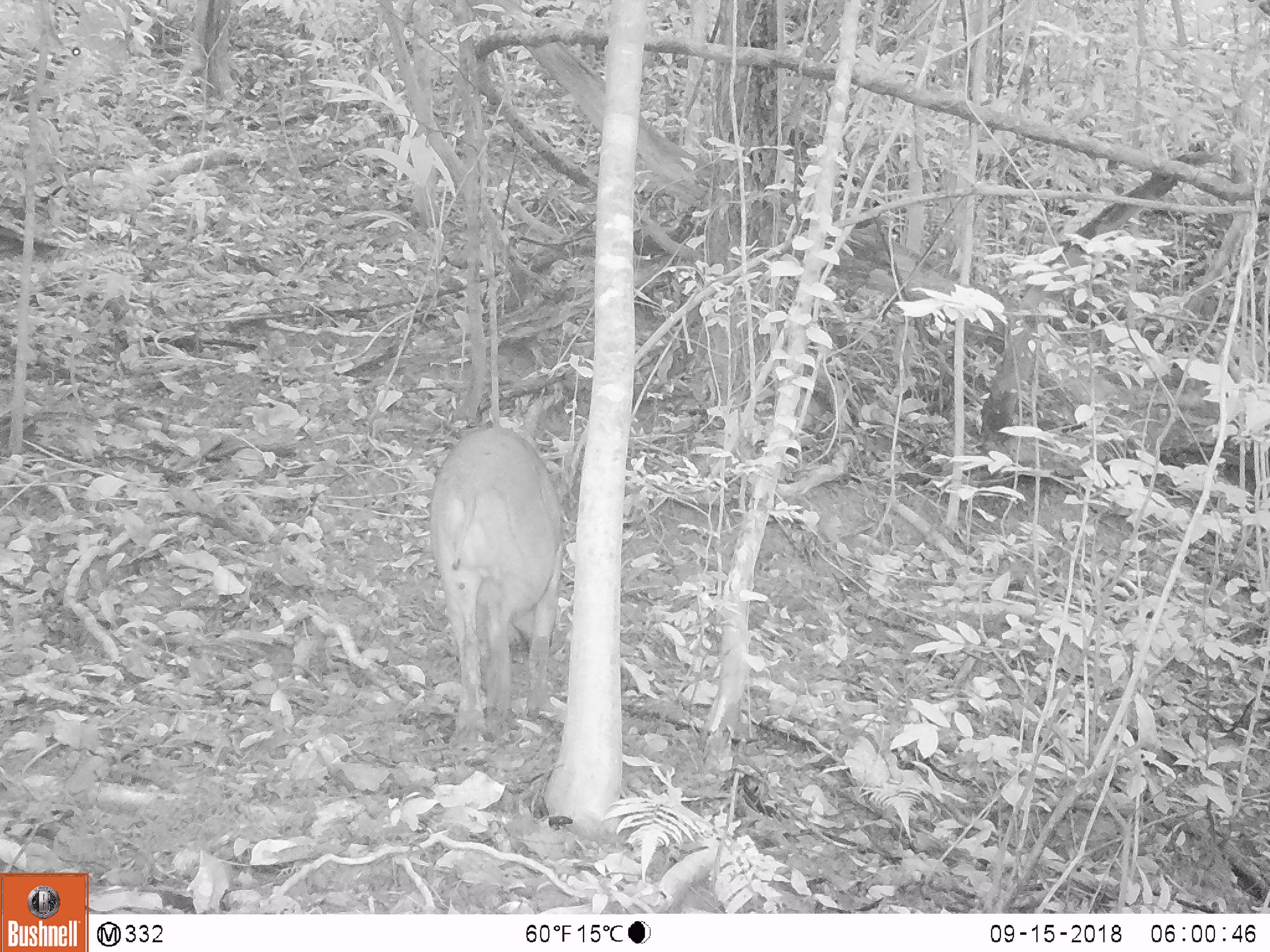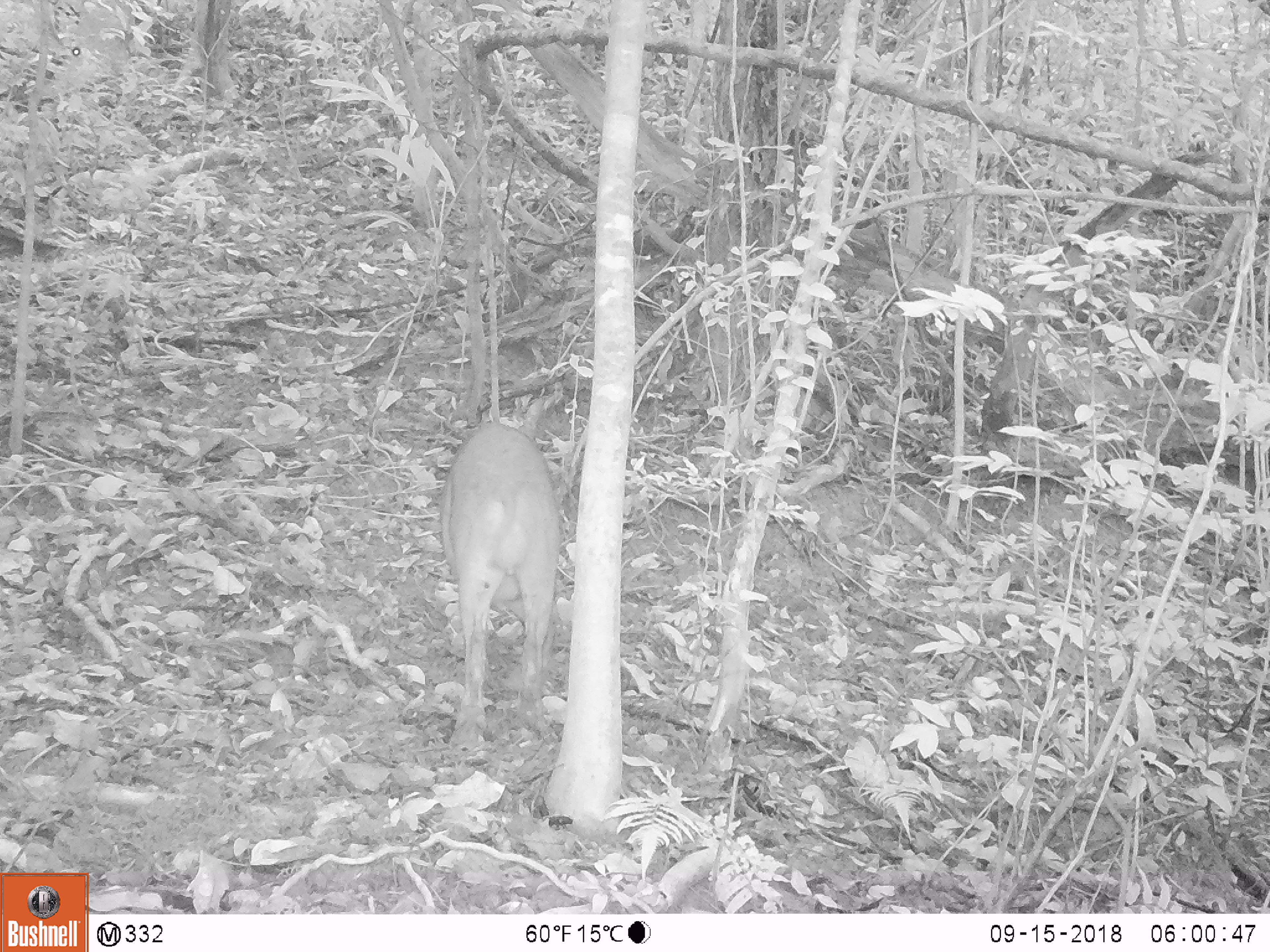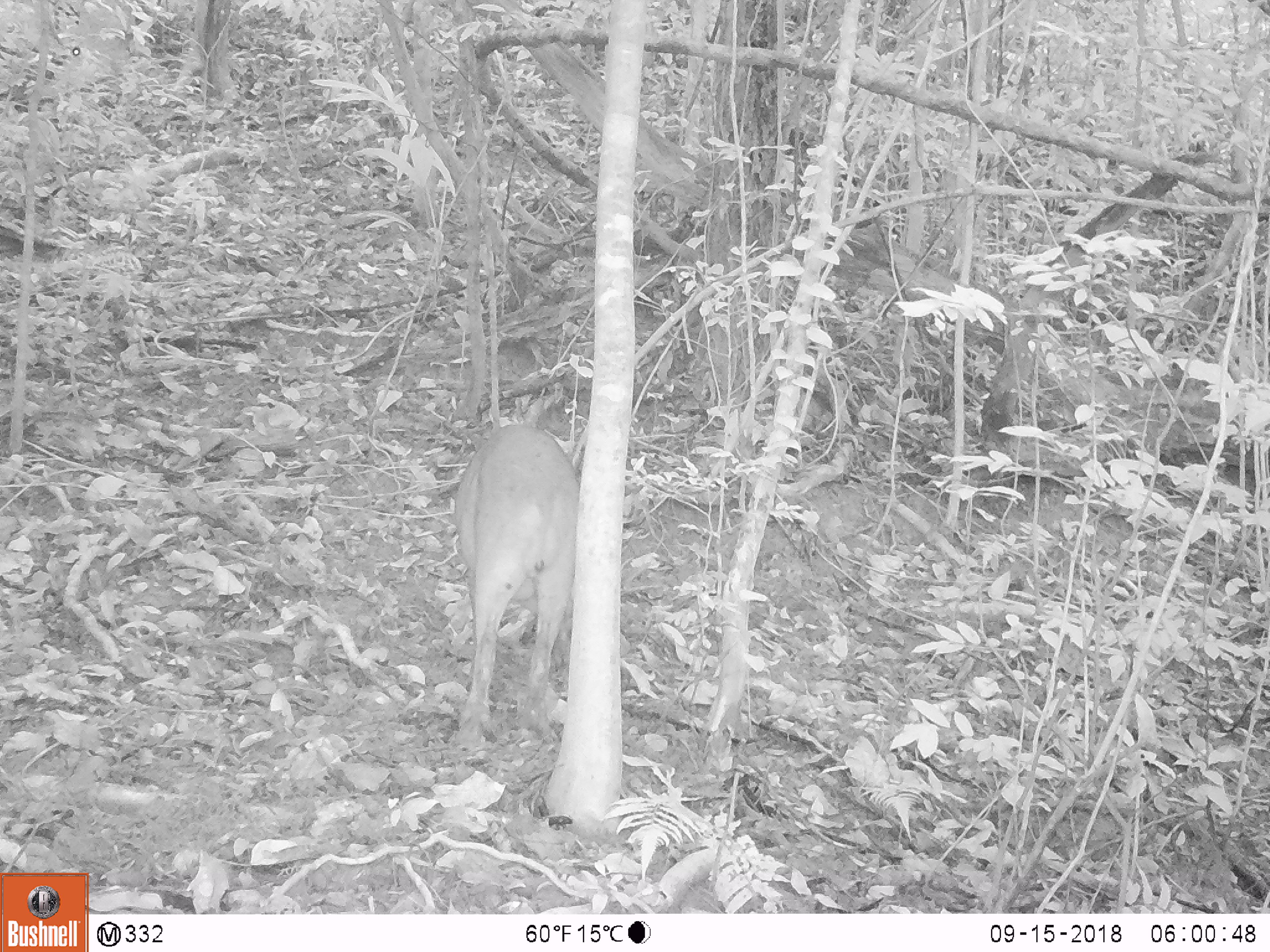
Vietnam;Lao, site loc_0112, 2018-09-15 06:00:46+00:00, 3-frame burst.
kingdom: Animalia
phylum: Chordata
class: Mammalia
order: Artiodactyla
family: Suidae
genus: Sus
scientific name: Sus scrofa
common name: eurasian wild pig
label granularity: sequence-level